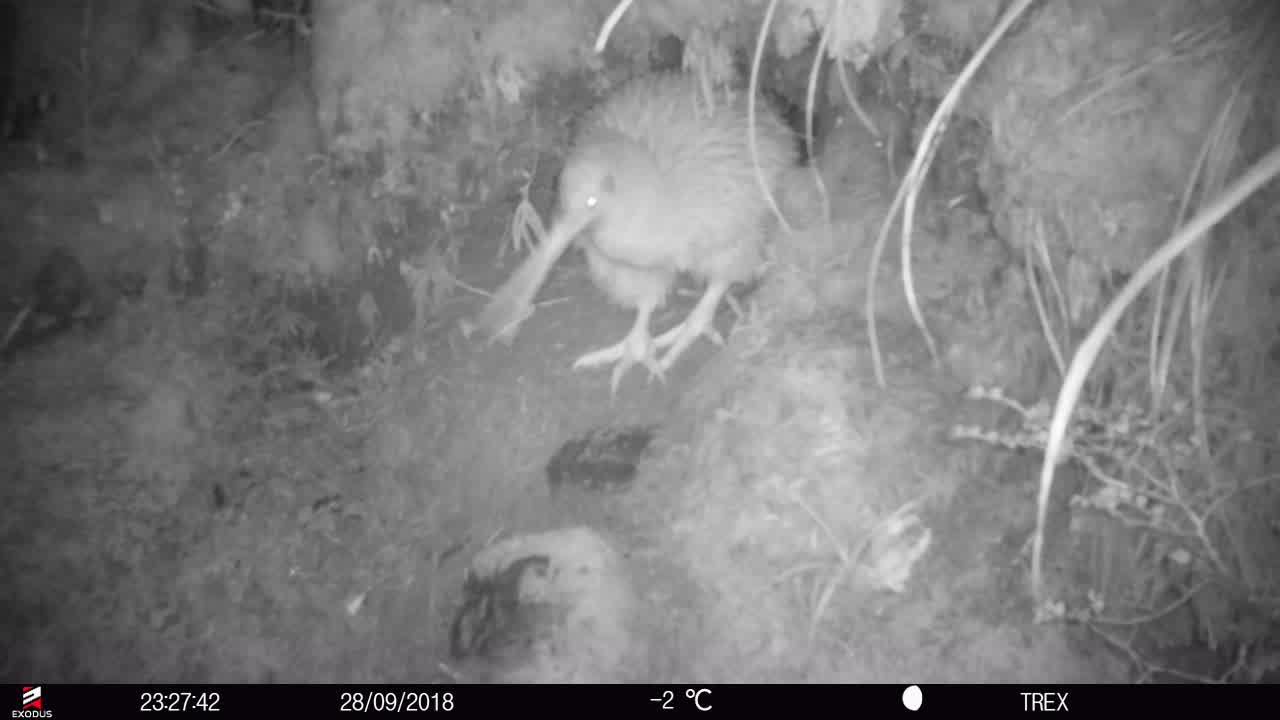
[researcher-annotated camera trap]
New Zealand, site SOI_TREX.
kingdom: Animalia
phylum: Chordata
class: Aves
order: Apterygiformes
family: Apterygidae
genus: Apteryx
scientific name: Apteryx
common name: kiwi